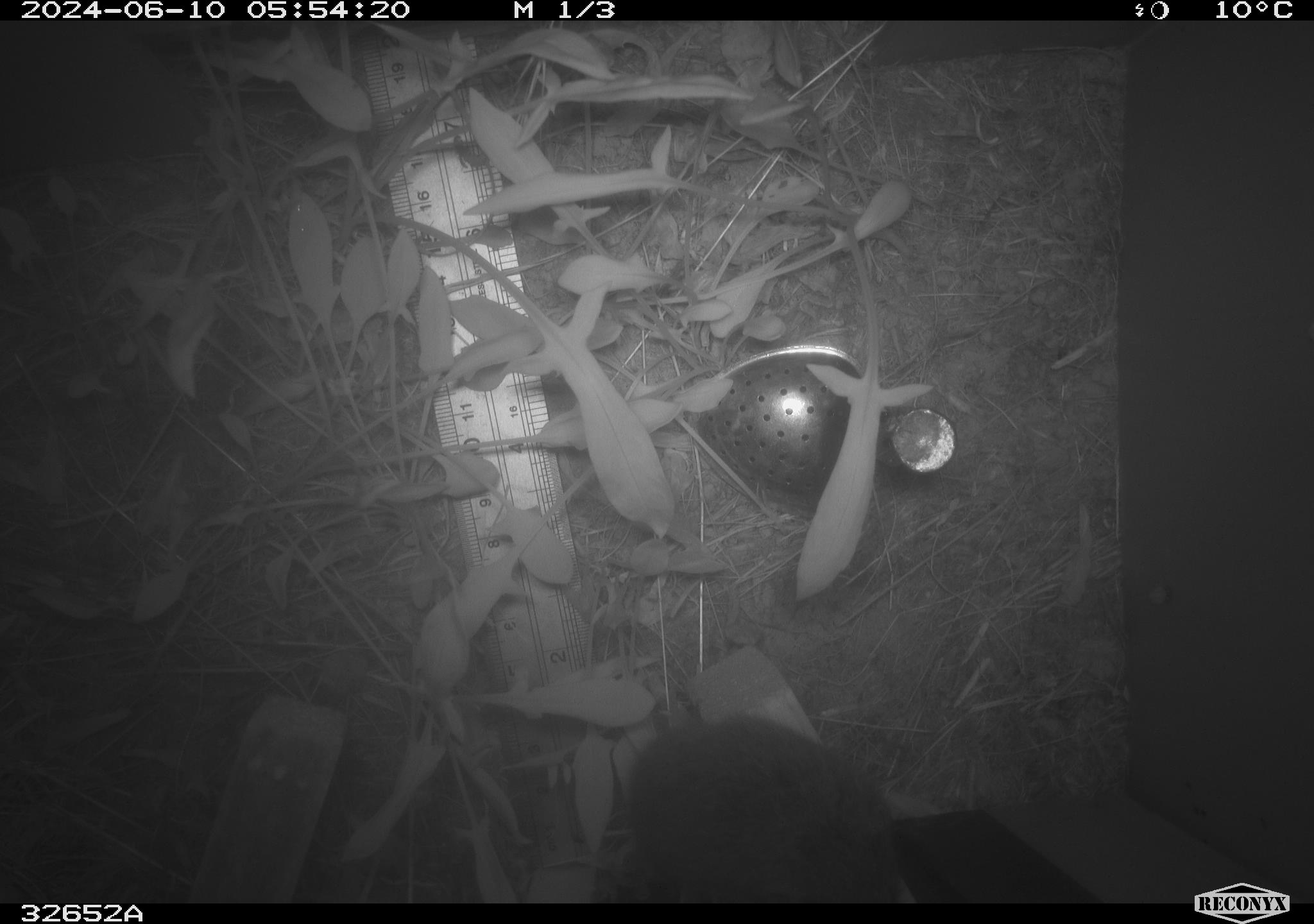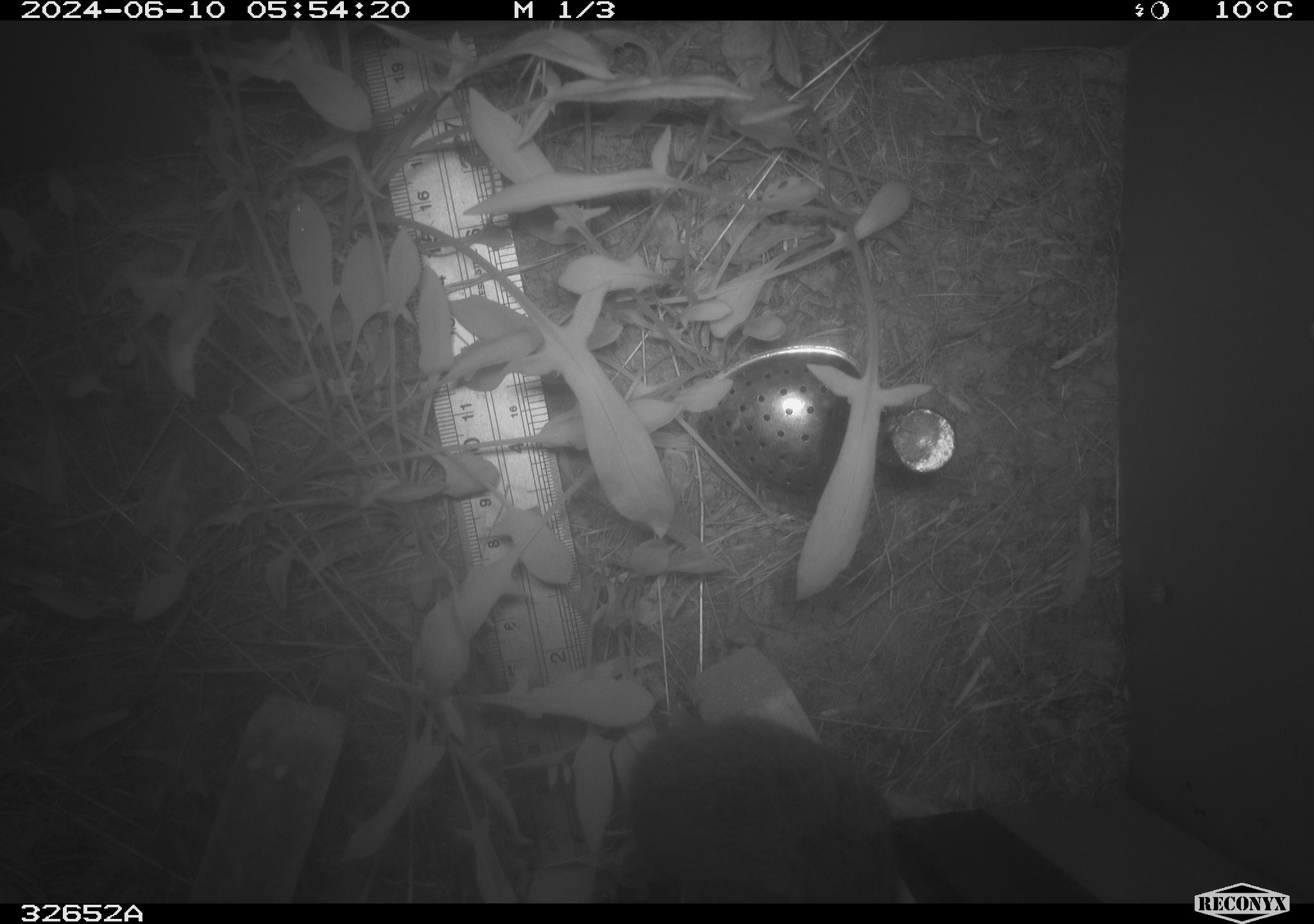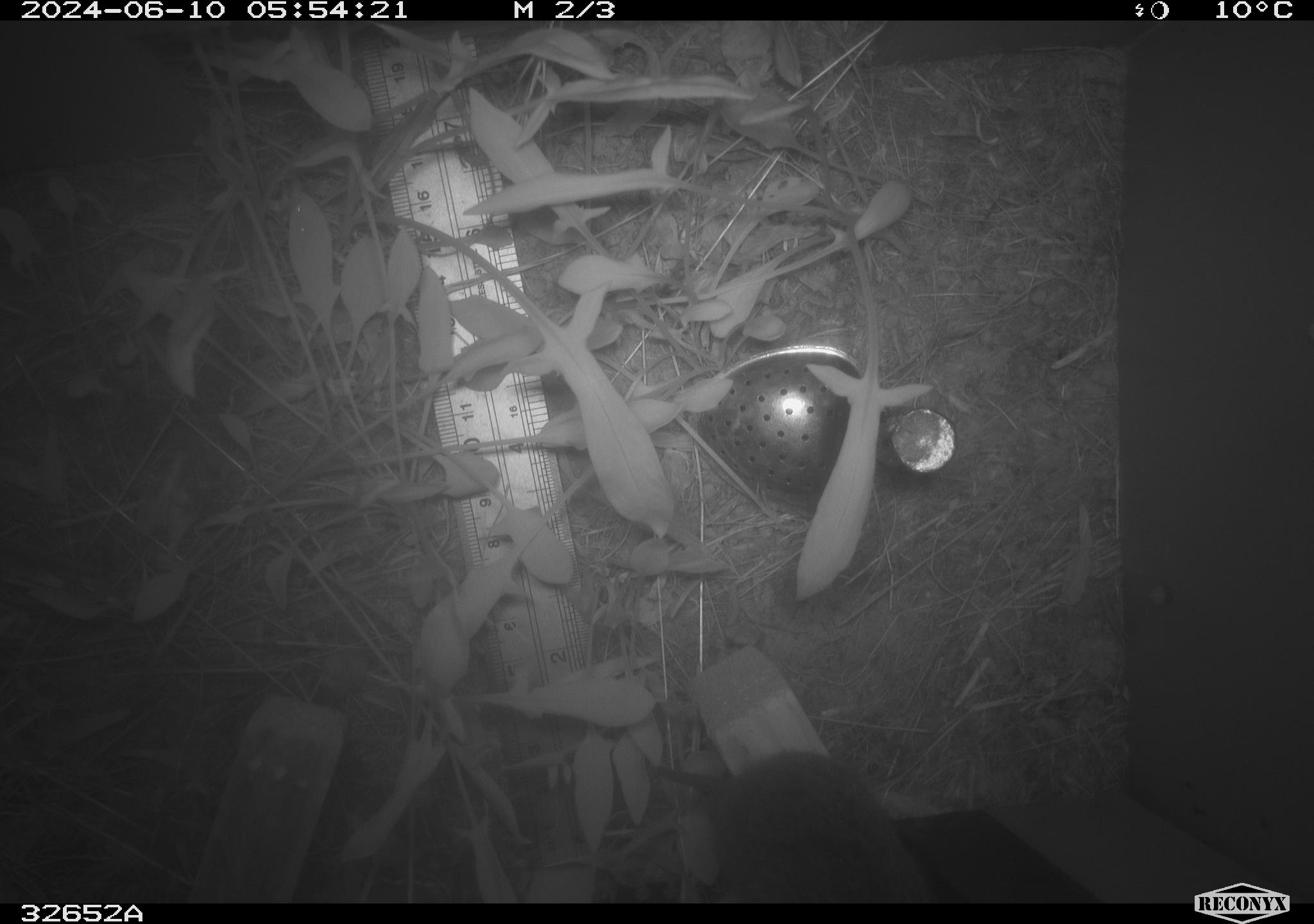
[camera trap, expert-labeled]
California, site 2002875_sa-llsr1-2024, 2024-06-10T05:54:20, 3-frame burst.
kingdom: Animalia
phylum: Chordata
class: Mammalia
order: Rodentia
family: Cricetidae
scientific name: Arvicolinae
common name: voles, lemmings, and muskrats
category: arvicolinae subfamily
Arvicolinae subfamily (voles, lemmings, and muskrats) (Arvicolinae).